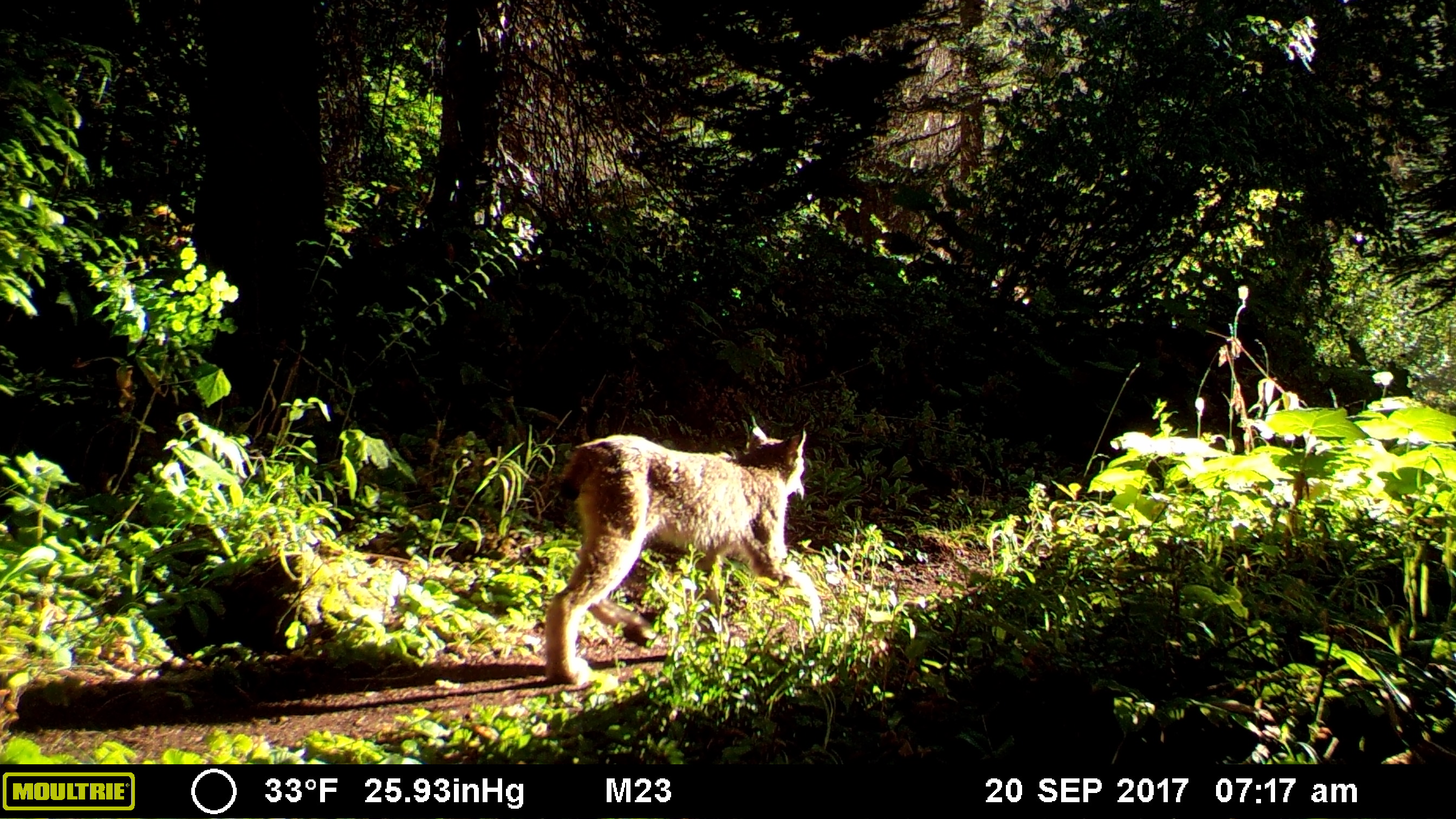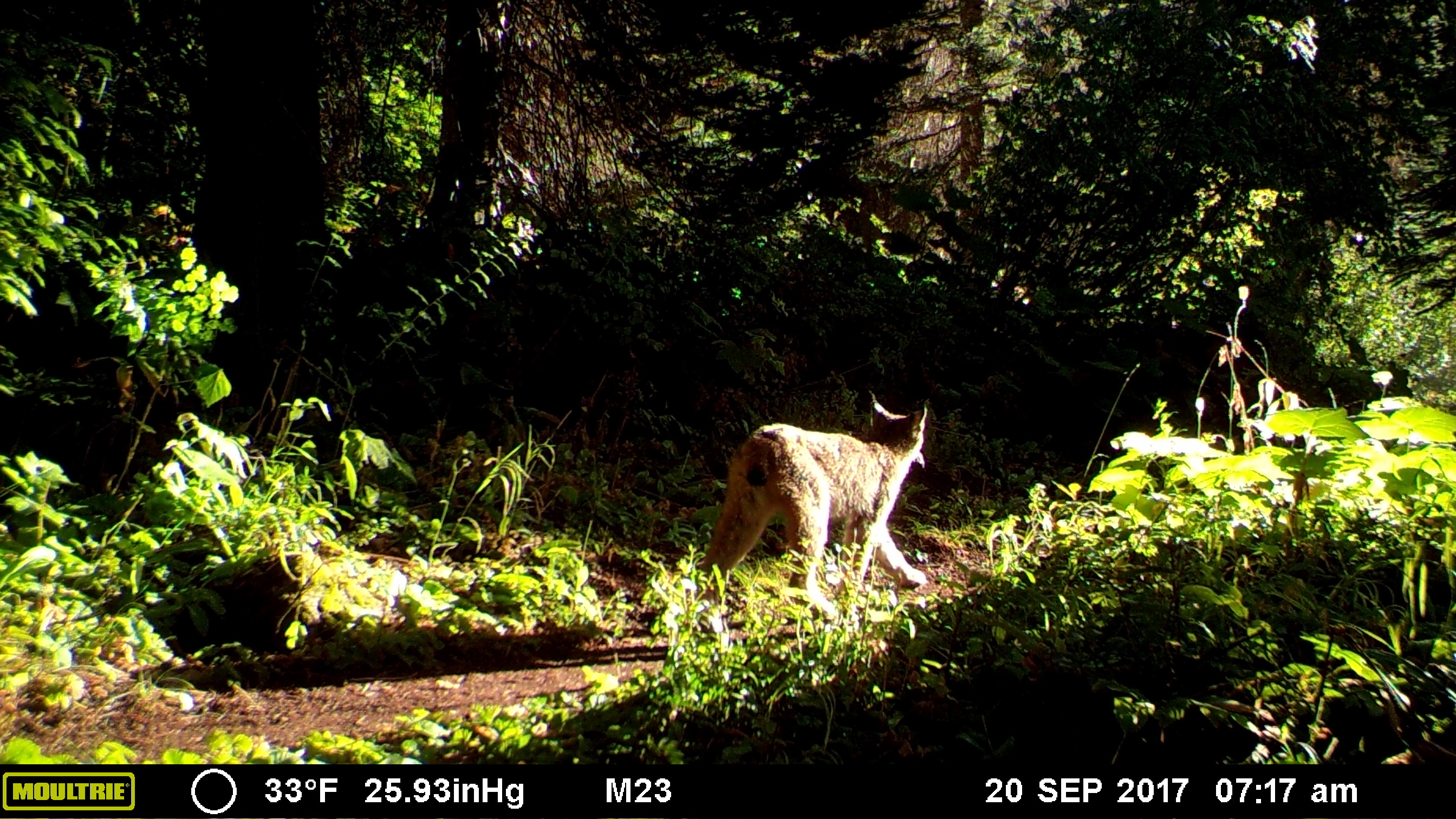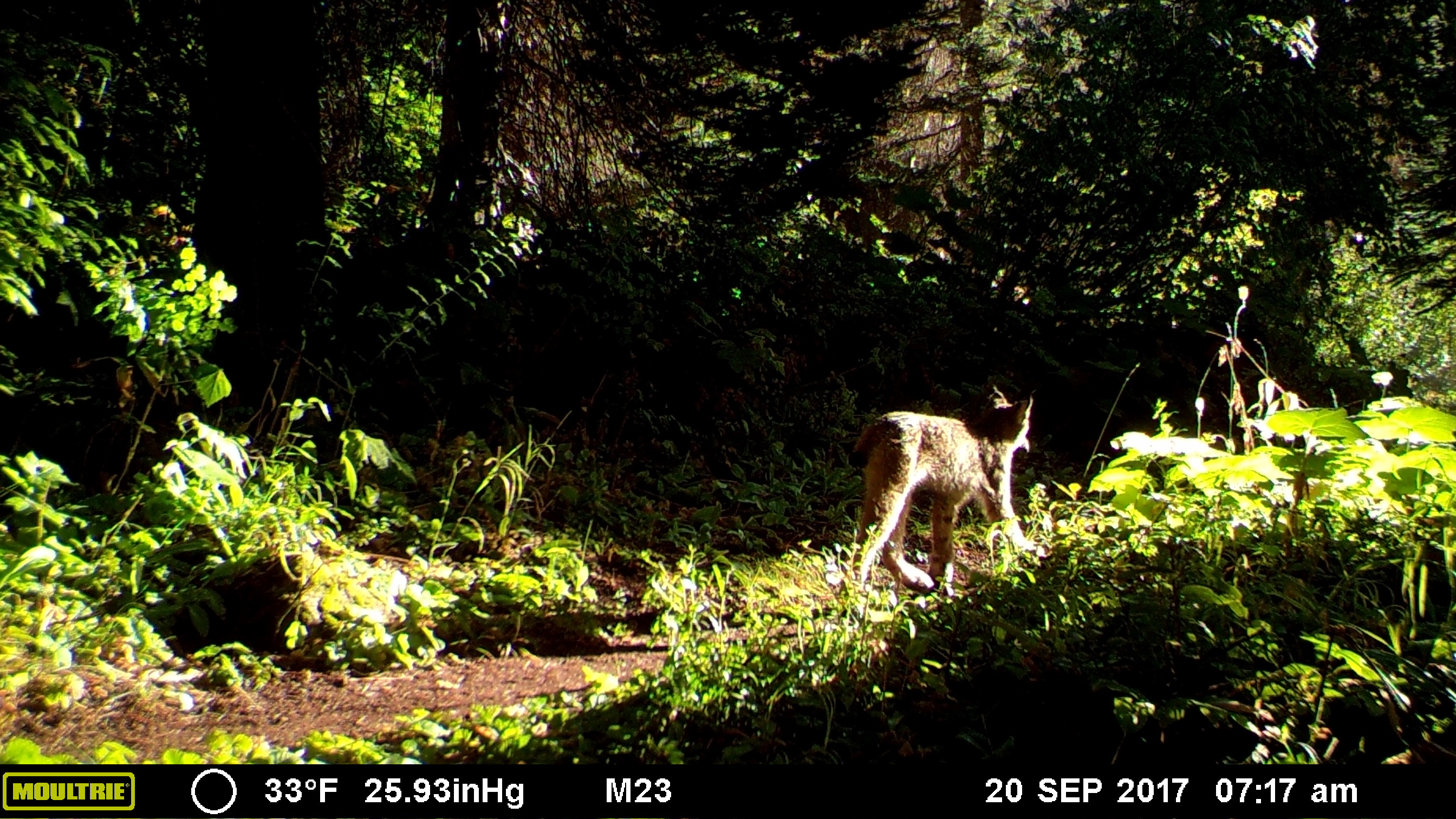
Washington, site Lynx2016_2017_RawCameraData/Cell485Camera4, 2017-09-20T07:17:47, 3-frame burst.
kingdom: Animalia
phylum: Chordata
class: Mammalia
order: Carnivora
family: Felidae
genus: Lynx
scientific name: Lynx canadensis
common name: canada lynx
Lynx canadensis (canada lynx). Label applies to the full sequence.